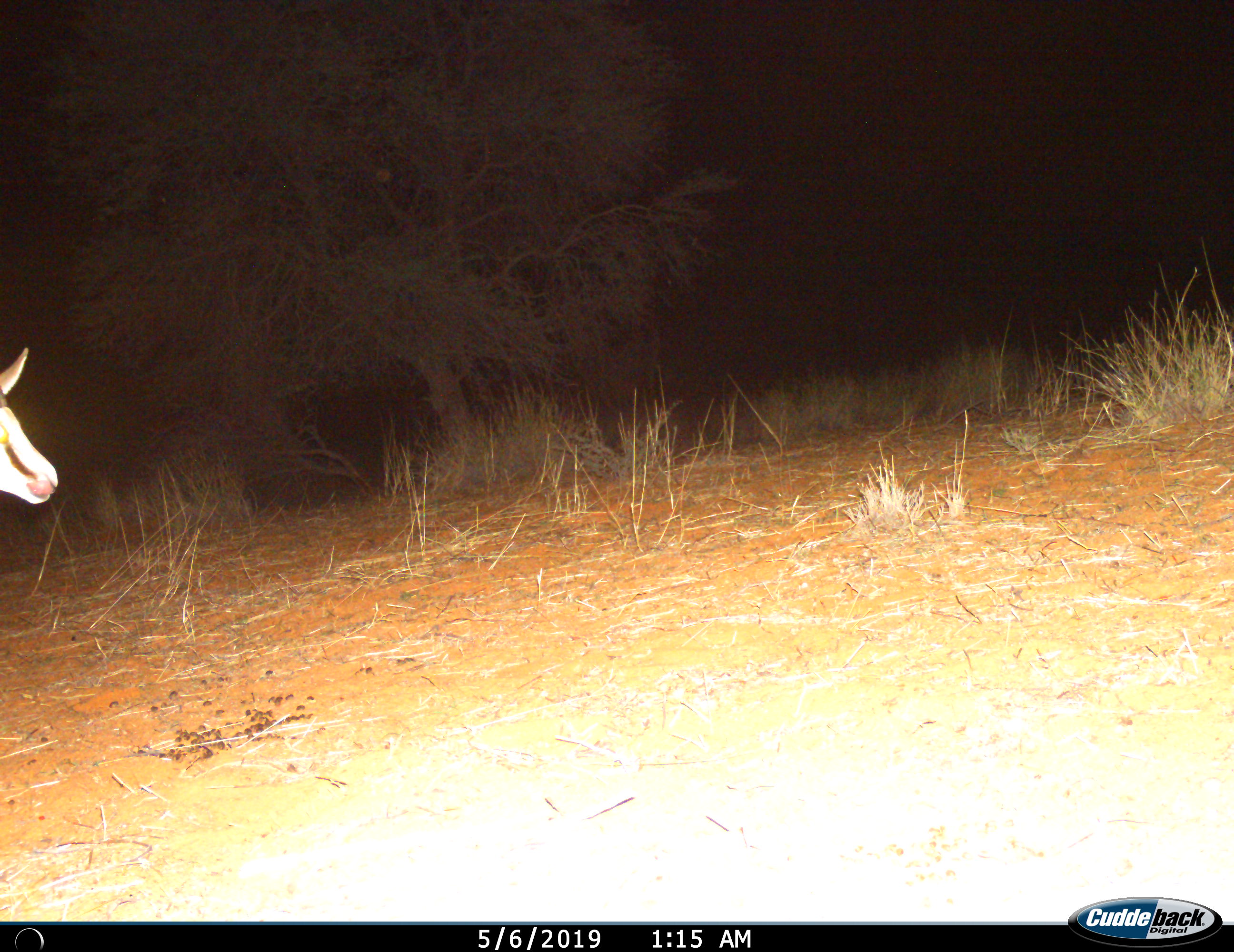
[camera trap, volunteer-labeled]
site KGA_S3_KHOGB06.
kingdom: Animalia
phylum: Chordata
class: Mammalia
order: Artiodactyla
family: Bovidae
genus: Antidorcas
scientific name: Antidorcas marsupialis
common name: springbok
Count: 1.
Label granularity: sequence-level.